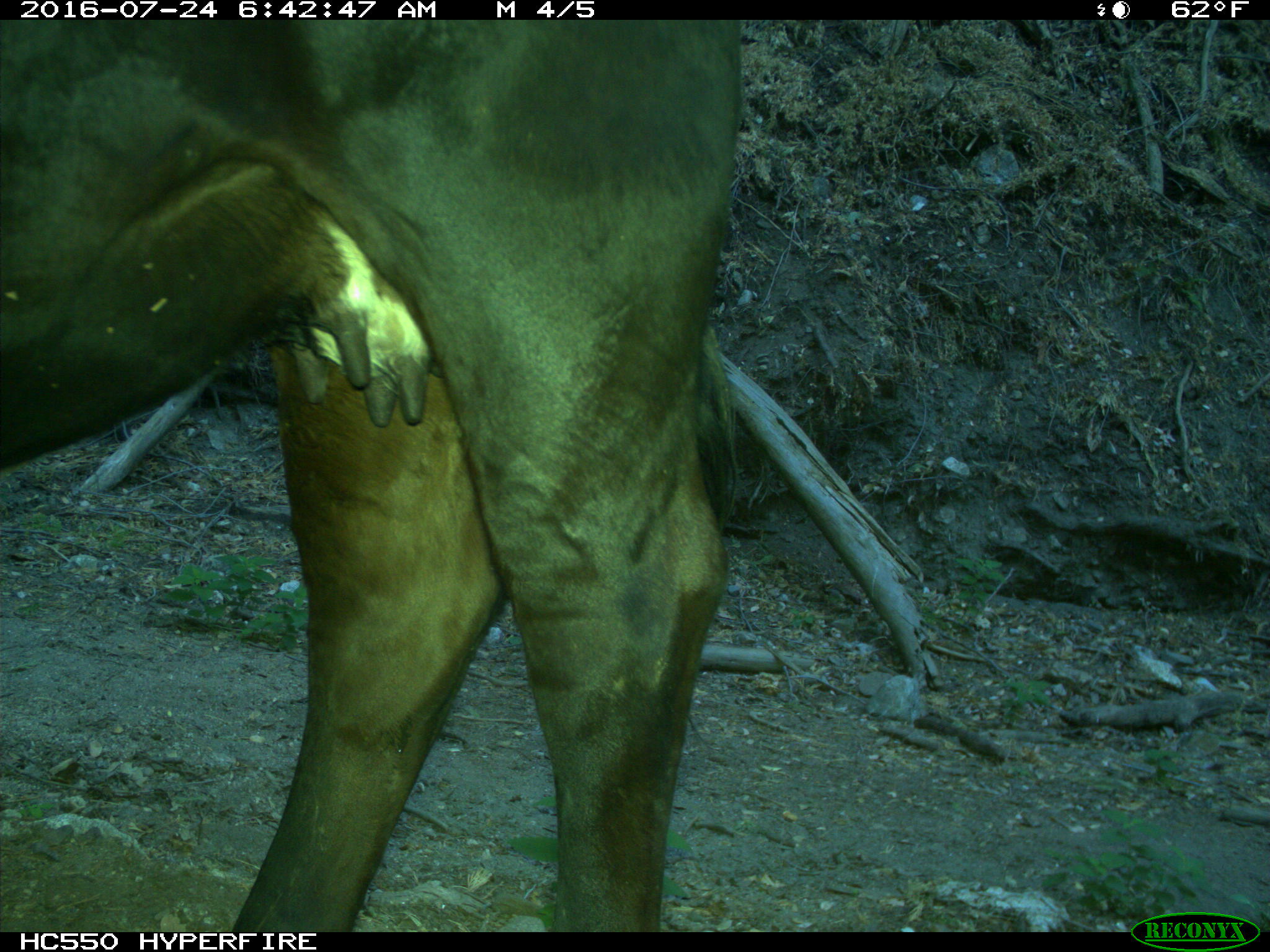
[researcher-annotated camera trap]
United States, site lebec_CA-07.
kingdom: Animalia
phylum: Chordata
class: Mammalia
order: Artiodactyla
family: Bovidae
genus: Bos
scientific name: Bos taurus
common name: domestic cow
Bos taurus (domestic cow).